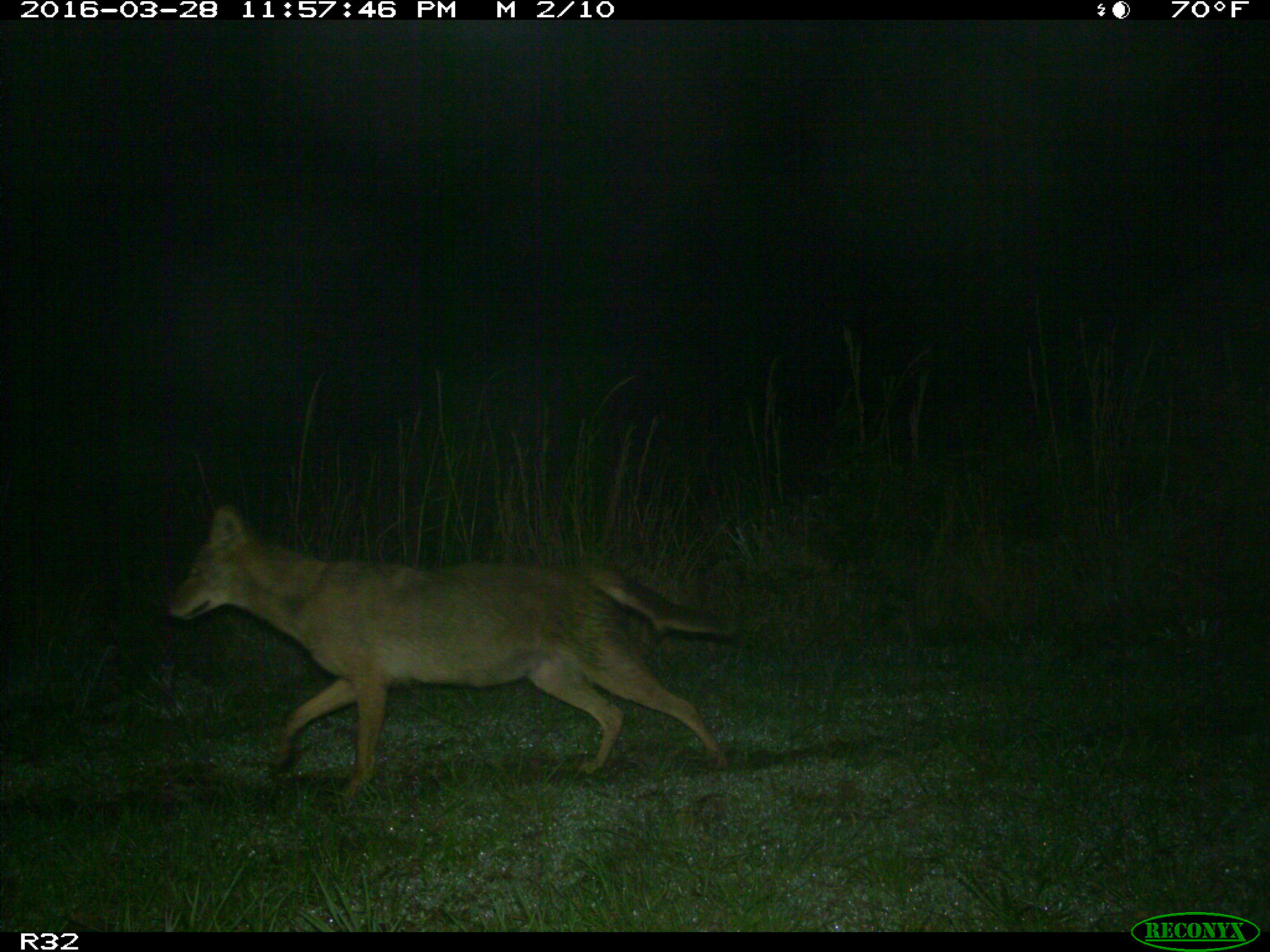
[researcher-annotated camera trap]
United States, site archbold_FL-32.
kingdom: Animalia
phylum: Chordata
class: Mammalia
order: Carnivora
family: Canidae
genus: Canis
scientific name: Canis latrans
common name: coyote